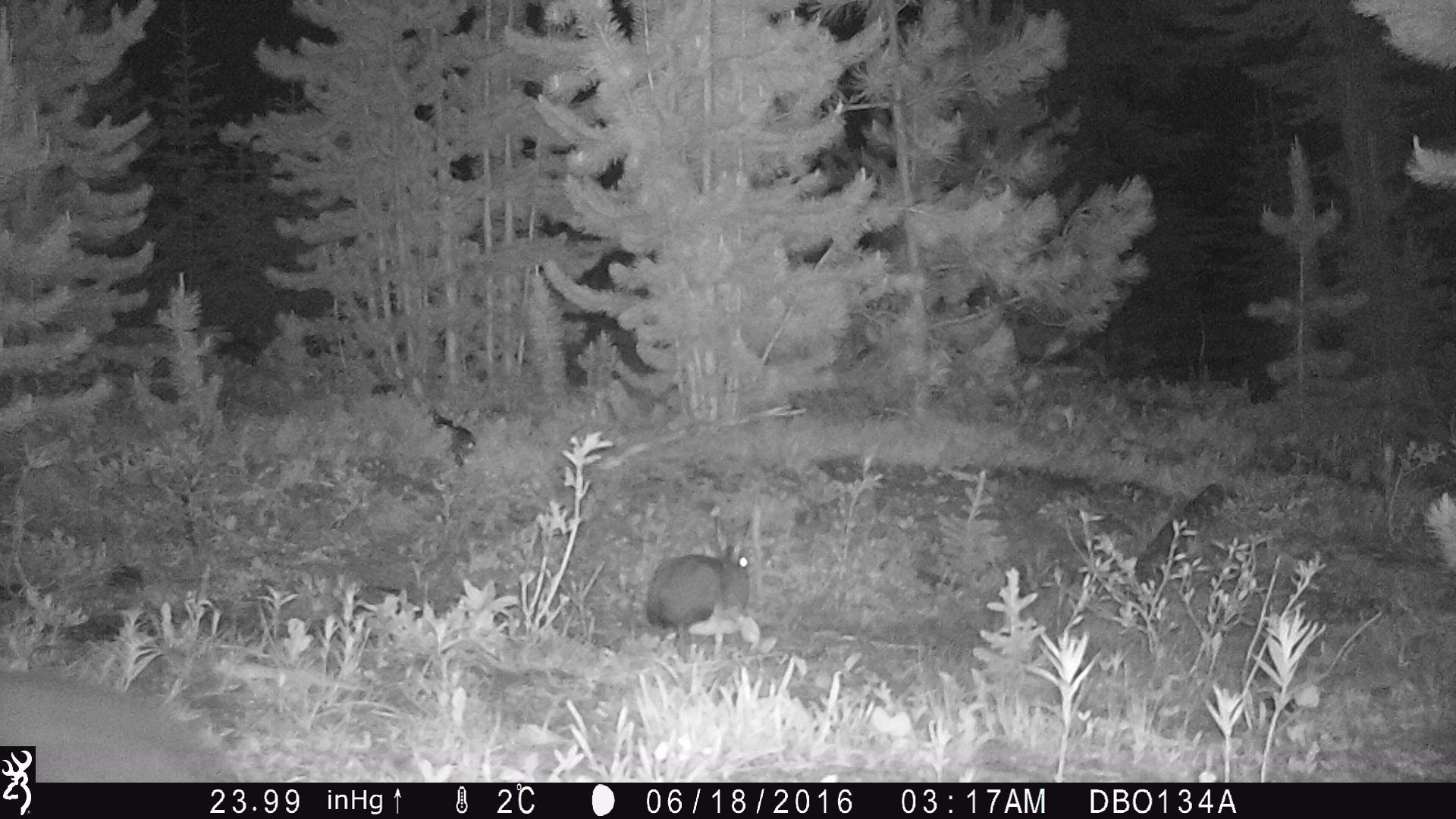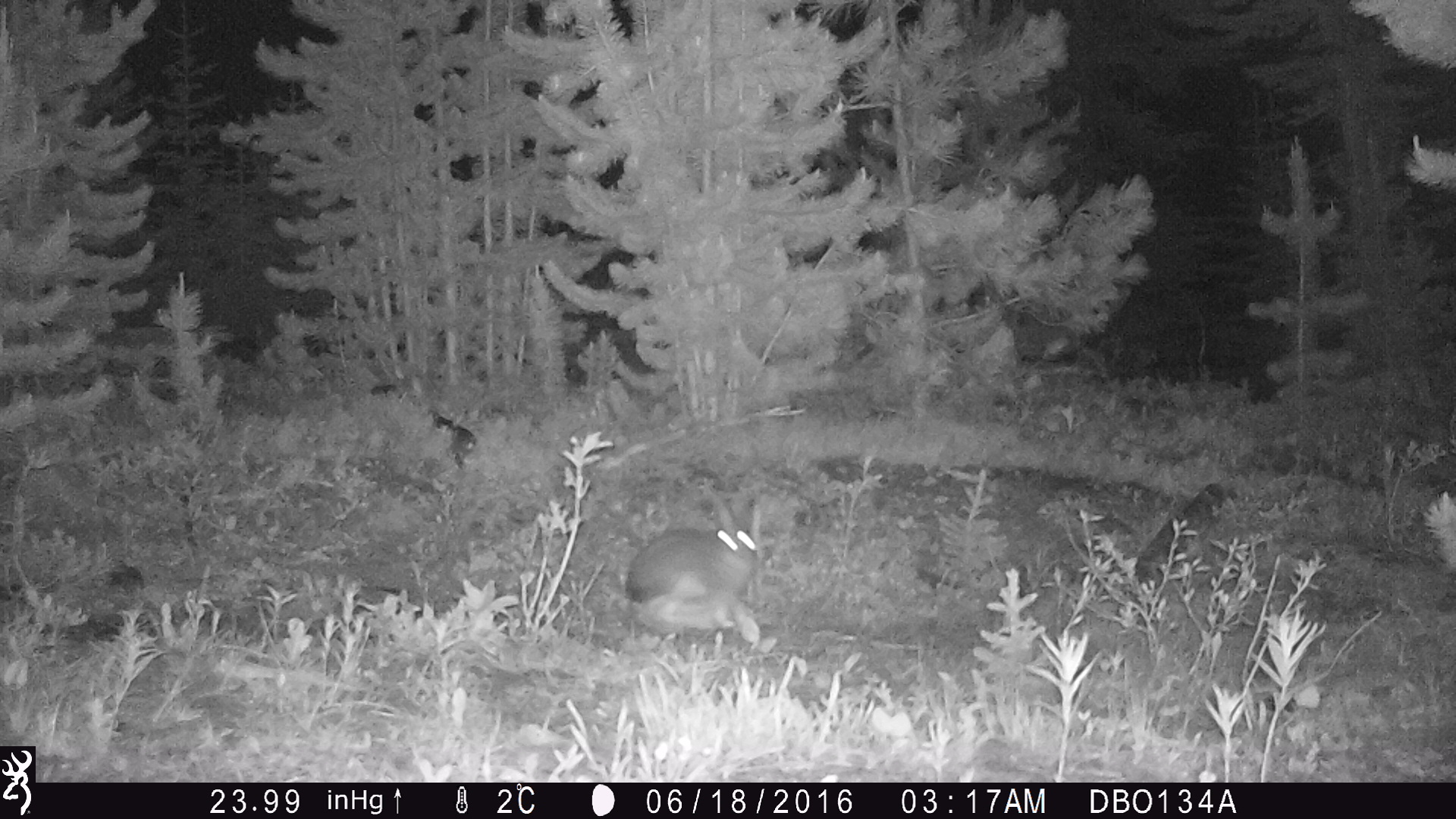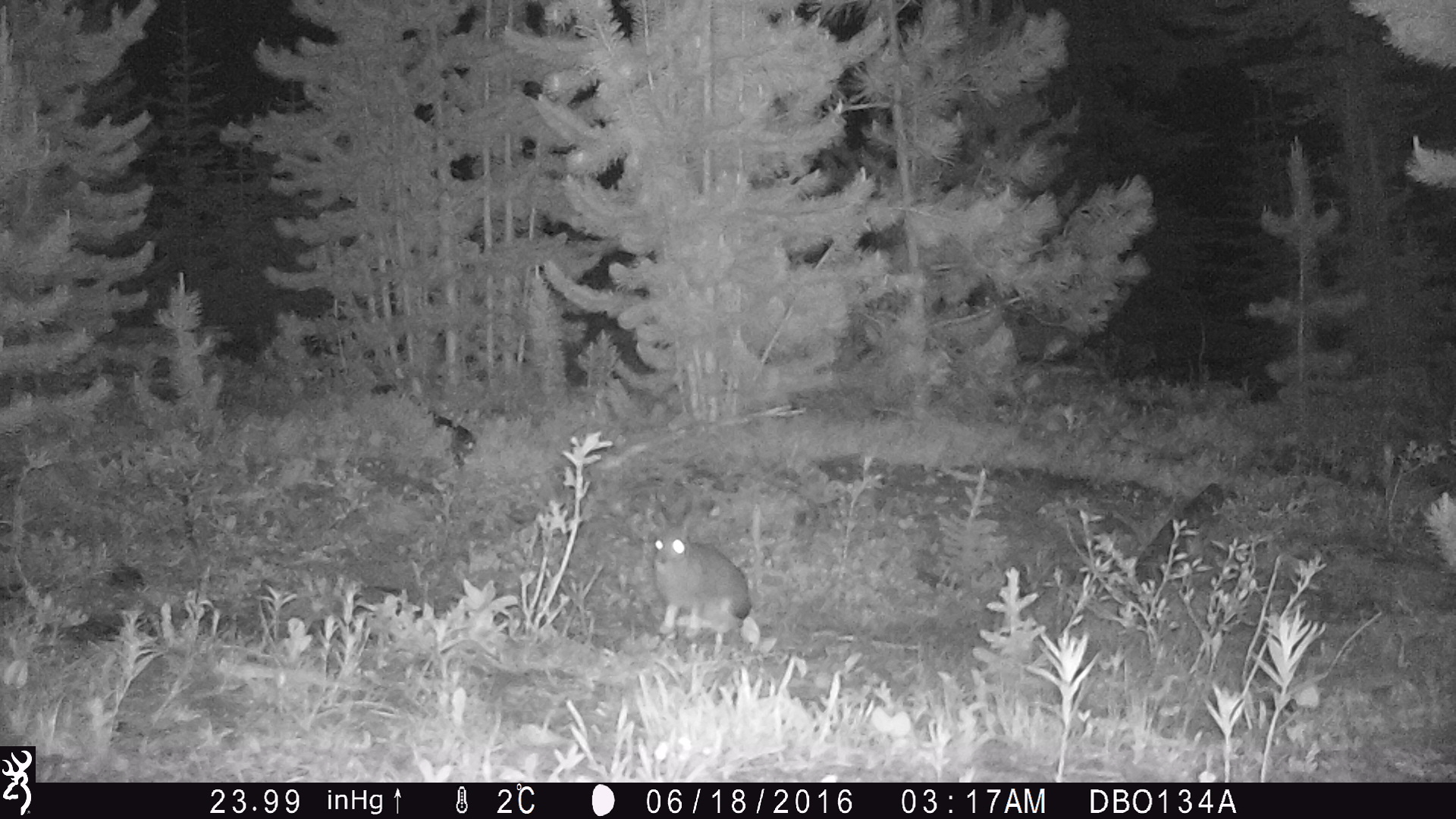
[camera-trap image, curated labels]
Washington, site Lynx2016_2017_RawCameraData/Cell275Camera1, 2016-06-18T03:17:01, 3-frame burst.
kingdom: Animalia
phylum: Chordata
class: Mammalia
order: Lagomorpha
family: Leporidae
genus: Lepus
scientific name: Lepus americanus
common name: snowshoe hare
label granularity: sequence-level